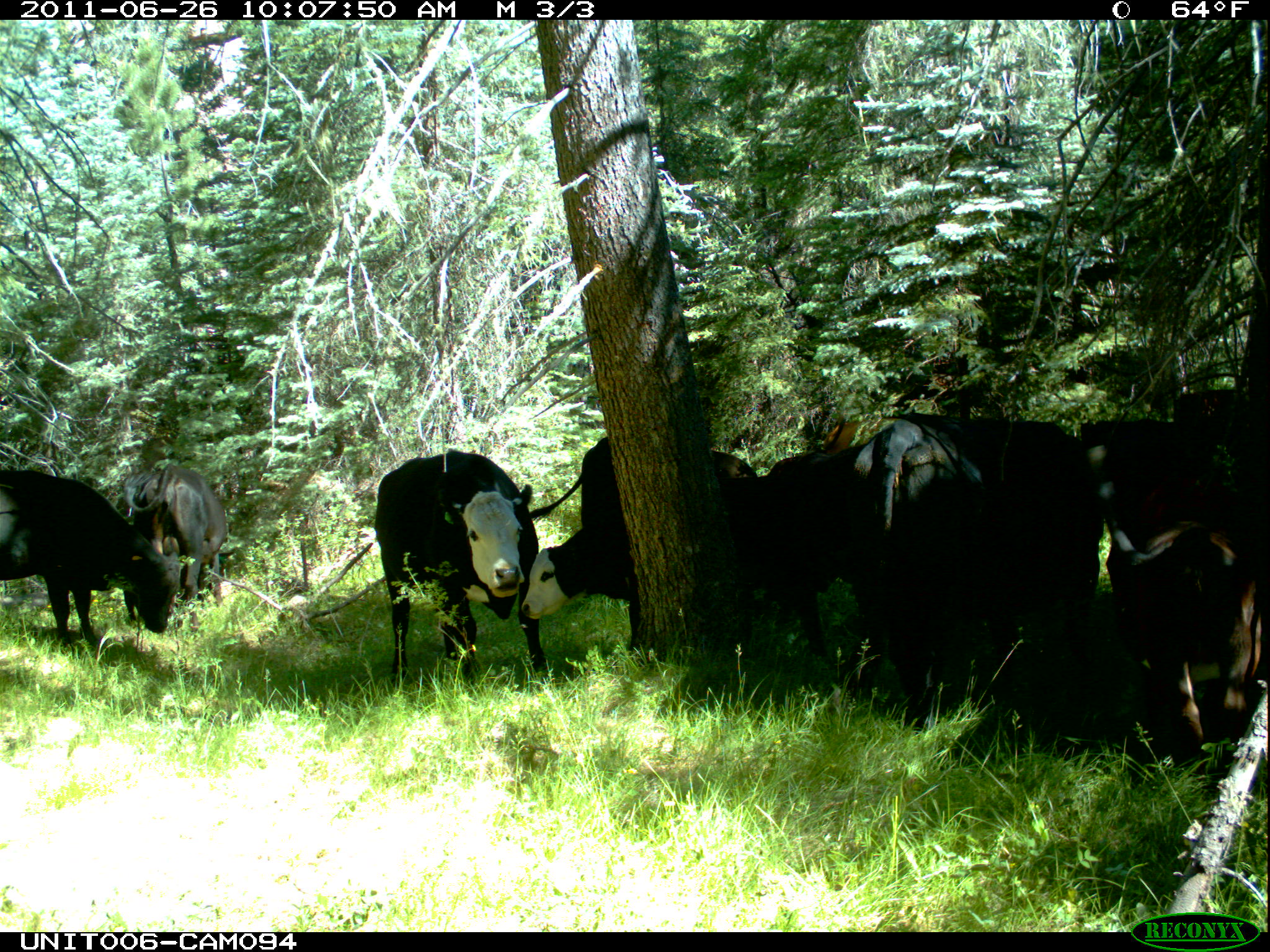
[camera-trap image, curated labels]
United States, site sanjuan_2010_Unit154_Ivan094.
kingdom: Animalia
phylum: Chordata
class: Mammalia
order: Artiodactyla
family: Bovidae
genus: Bos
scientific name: Bos taurus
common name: domestic cow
Bos taurus (domestic cow).